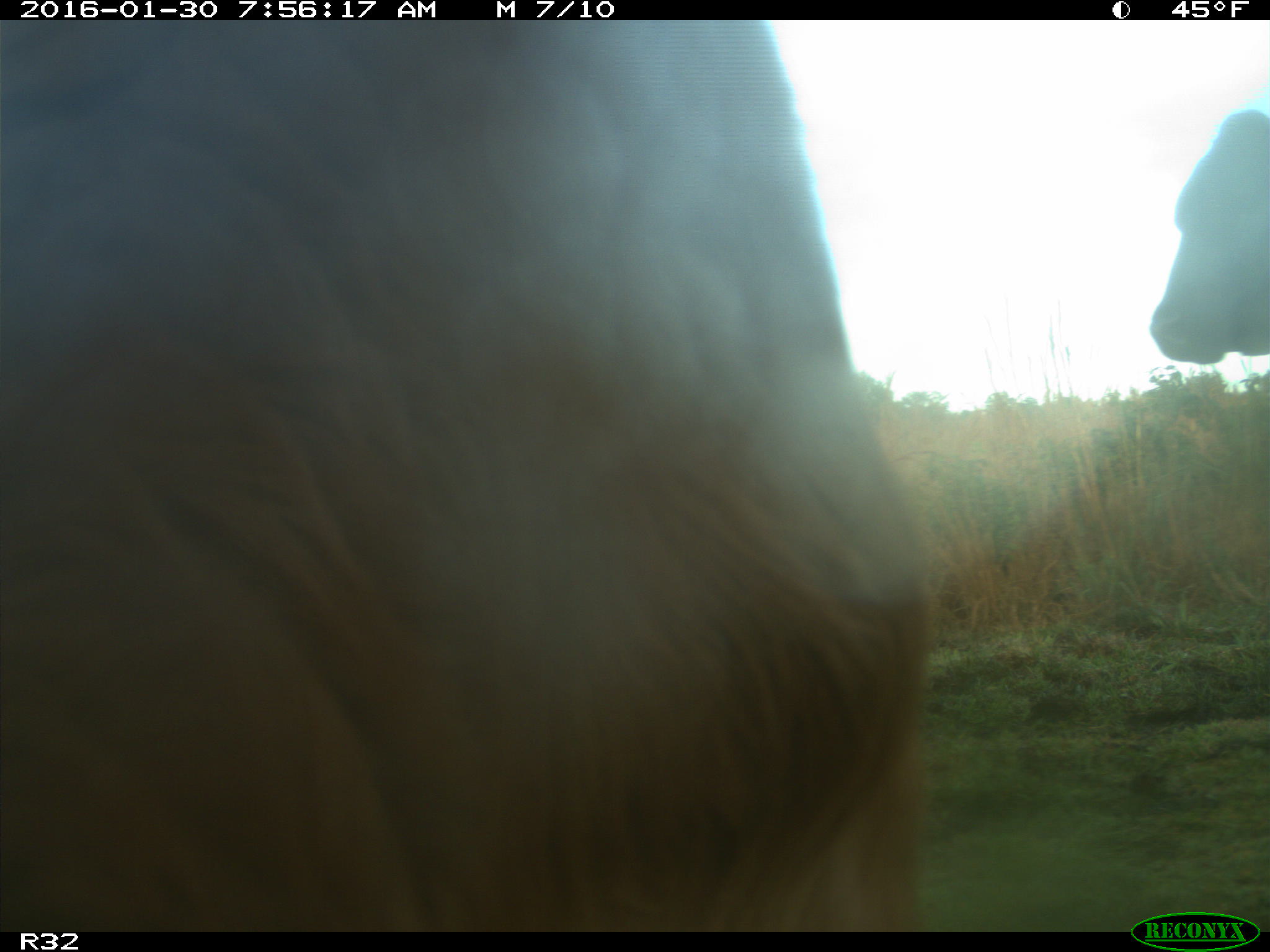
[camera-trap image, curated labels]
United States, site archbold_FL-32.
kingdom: Animalia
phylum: Chordata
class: Mammalia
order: Artiodactyla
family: Bovidae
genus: Bos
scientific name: Bos taurus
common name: domestic cow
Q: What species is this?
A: Bos taurus (domestic cow).